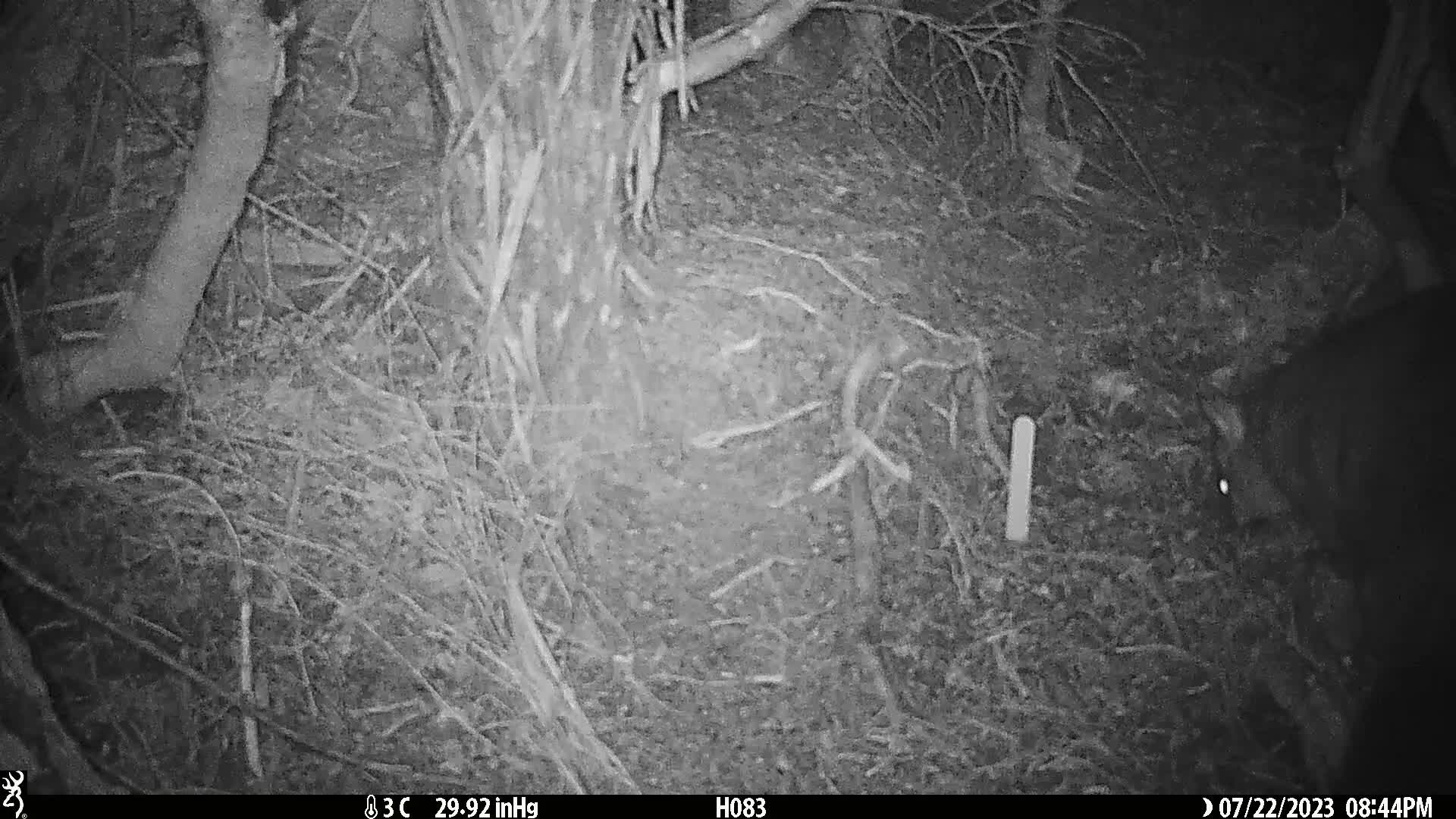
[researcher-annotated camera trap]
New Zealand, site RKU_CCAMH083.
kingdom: Animalia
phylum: Chordata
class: Mammalia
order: Diprotodontia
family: Phalangeridae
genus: Trichosurus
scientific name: Trichosurus vulpecula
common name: common brushtail possum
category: possum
Possum (common brushtail possum) (Trichosurus vulpecula).